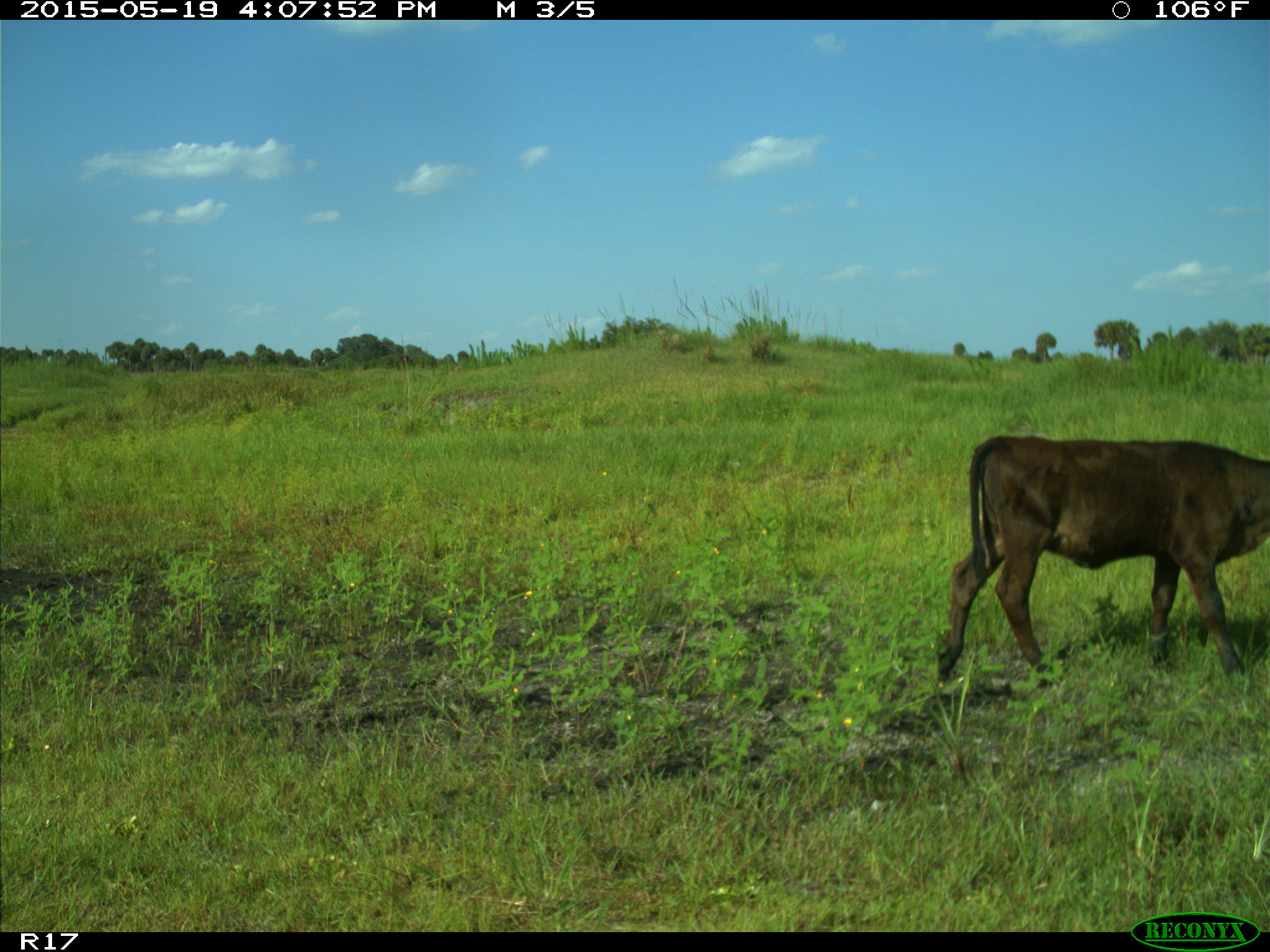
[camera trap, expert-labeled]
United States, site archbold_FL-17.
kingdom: Animalia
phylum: Chordata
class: Mammalia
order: Artiodactyla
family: Bovidae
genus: Bos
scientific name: Bos taurus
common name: domestic cow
Bos taurus (domestic cow).